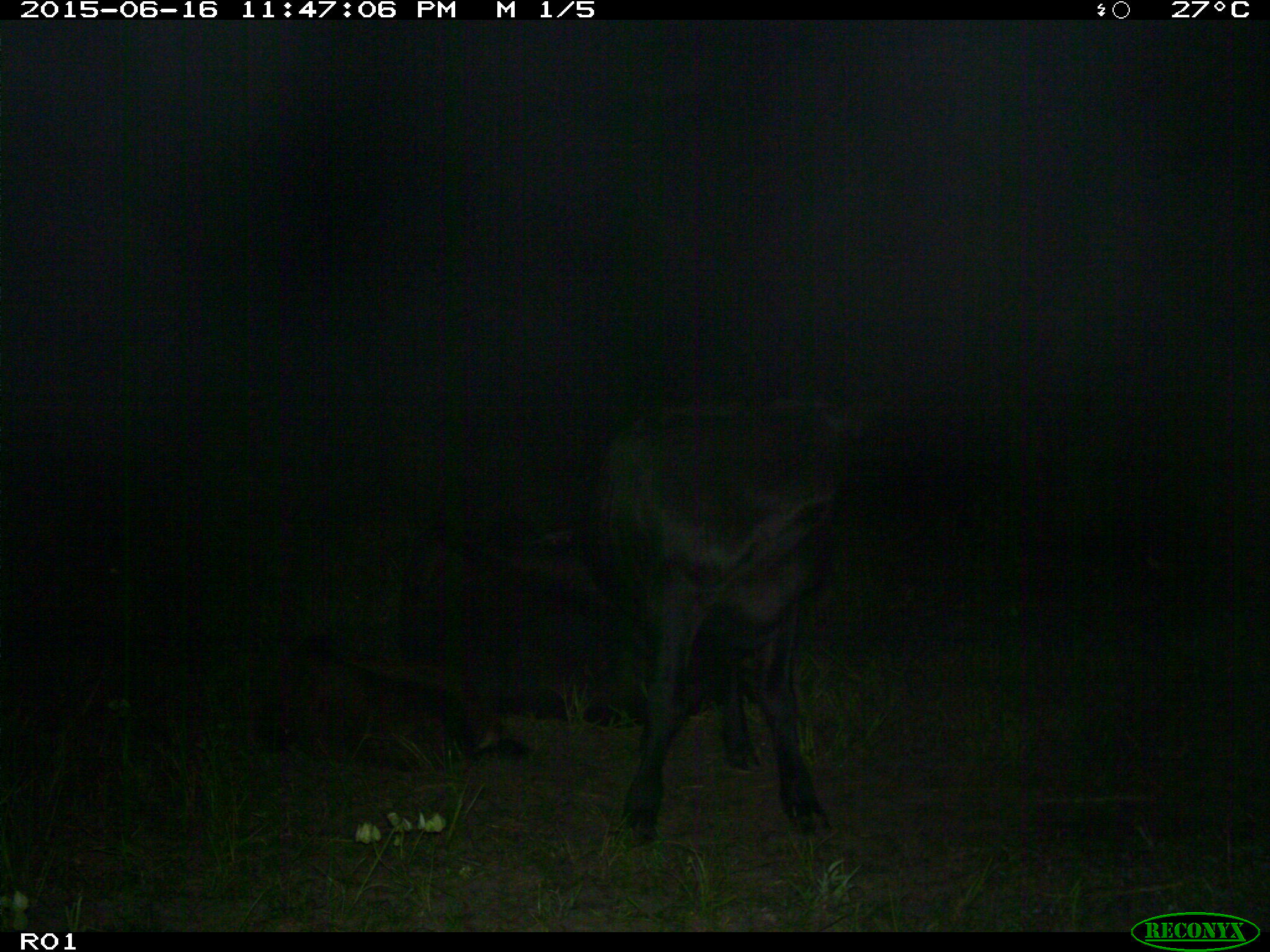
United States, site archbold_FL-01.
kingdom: Animalia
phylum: Chordata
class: Mammalia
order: Artiodactyla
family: Bovidae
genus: Bos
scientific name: Bos taurus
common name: domestic cow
Bos taurus (domestic cow).